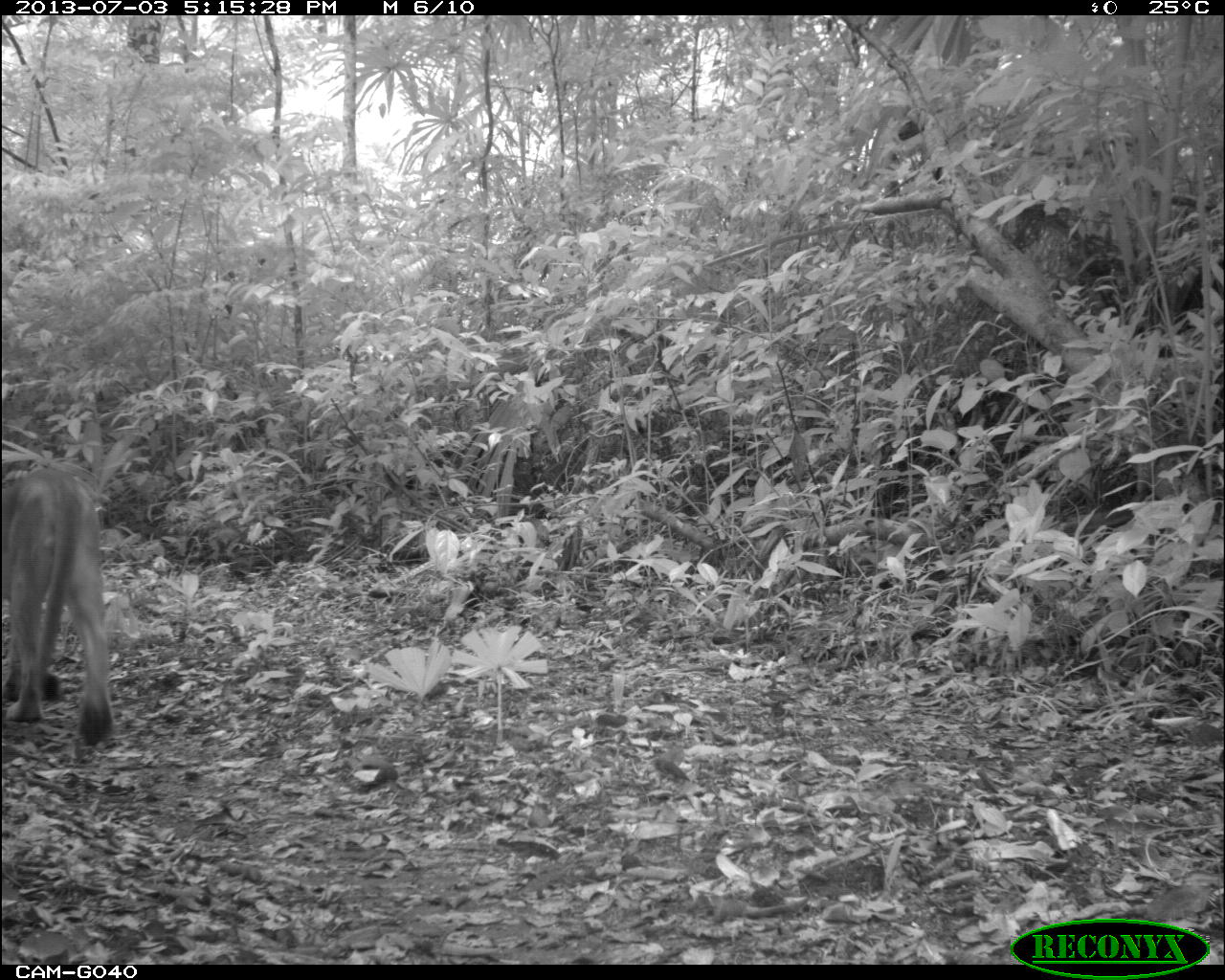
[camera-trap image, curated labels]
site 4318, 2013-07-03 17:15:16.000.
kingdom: Animalia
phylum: Chordata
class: Mammalia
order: Carnivora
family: Felidae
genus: Puma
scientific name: Puma concolor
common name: mountain lion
Puma concolor (mountain lion), count 1, sex male.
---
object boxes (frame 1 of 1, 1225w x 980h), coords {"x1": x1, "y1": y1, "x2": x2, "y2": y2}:
puma concolor: {"x1": 0, "y1": 467, "x2": 112, "y2": 745}